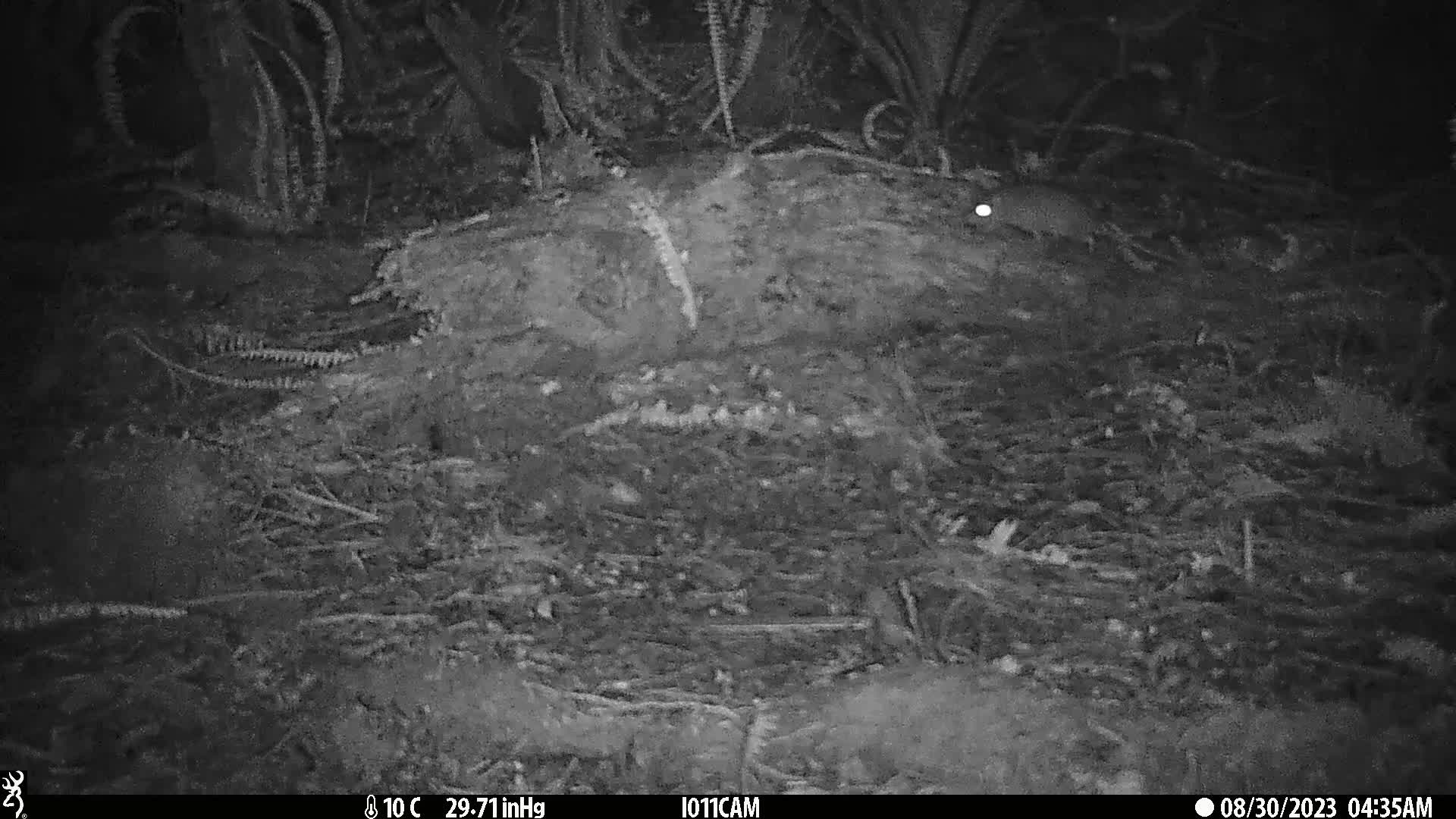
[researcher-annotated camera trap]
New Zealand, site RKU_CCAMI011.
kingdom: Animalia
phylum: Chordata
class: Mammalia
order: Rodentia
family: Muridae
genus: Rattus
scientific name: Rattus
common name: rat